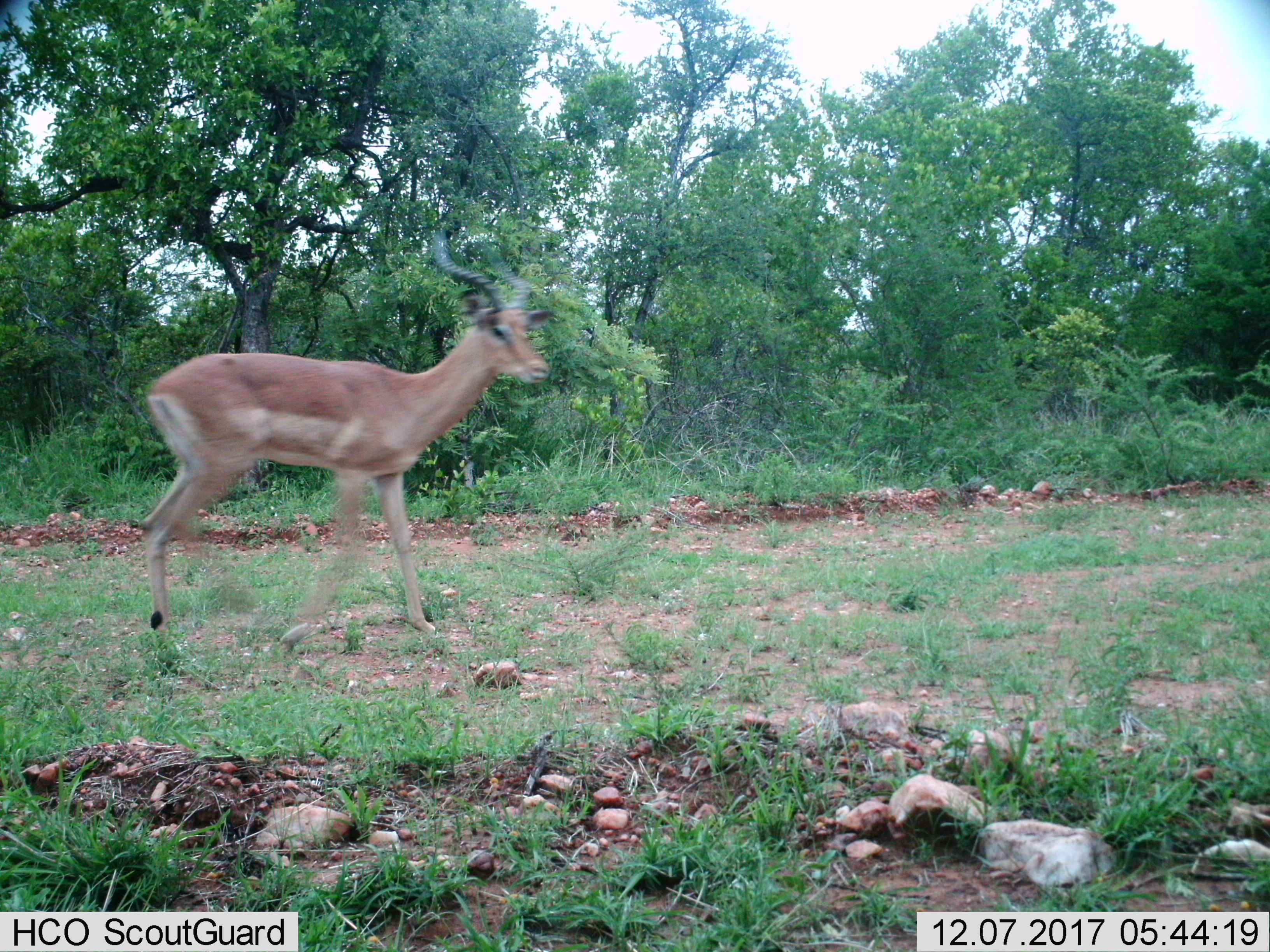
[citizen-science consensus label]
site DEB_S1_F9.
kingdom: Animalia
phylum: Chordata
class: Mammalia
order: Artiodactyla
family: Bovidae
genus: Aepyceros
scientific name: Aepyceros melampus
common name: impala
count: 1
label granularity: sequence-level